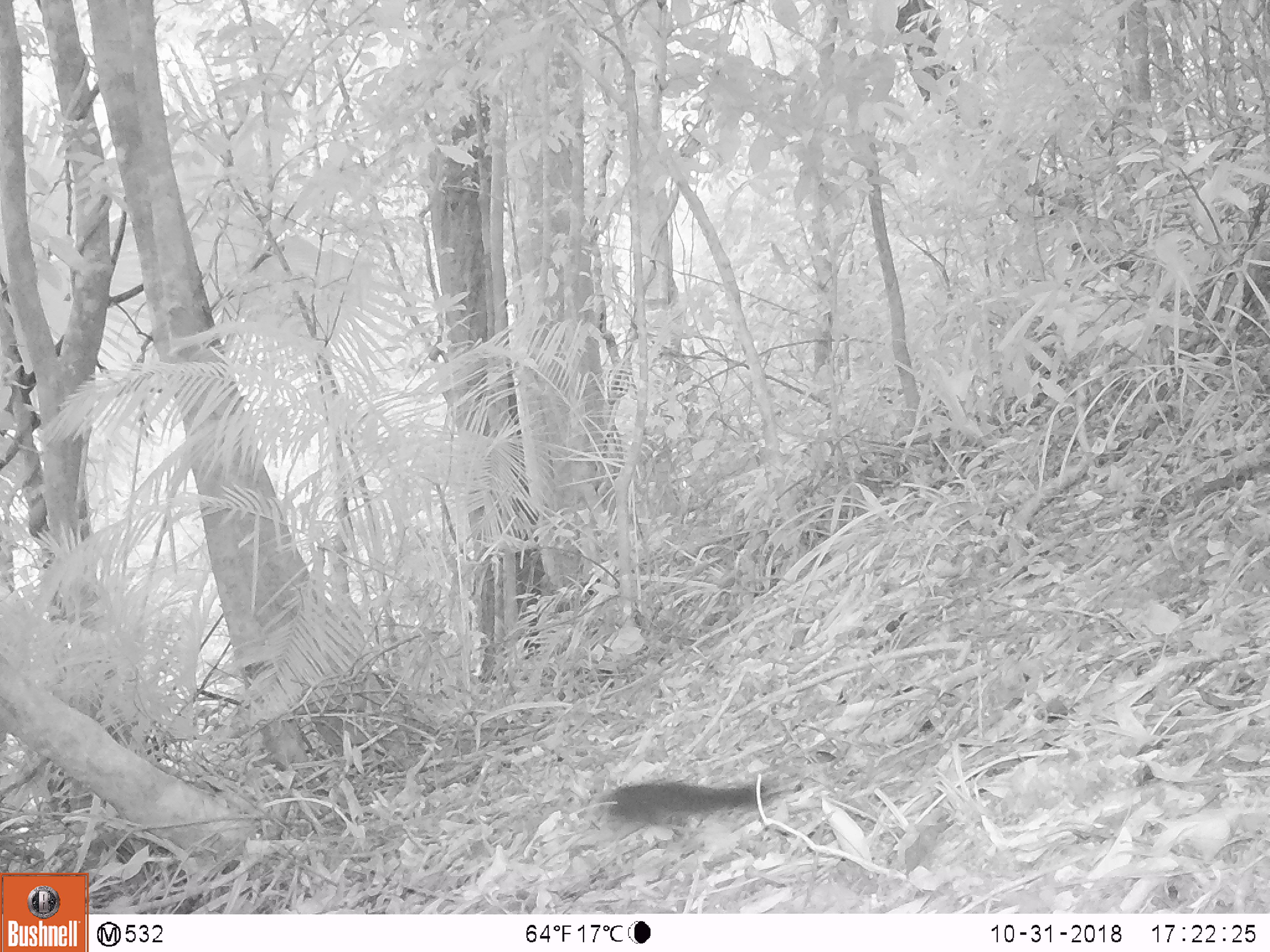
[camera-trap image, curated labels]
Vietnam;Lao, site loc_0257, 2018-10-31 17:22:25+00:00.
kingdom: Animalia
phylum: Chordata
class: Mammalia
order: Rodentia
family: Sciuridae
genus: Sciurus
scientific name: Sciurus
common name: squirrel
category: unidentified squirrel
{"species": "unidentified squirrel (squirrel) (Sciurus)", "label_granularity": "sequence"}